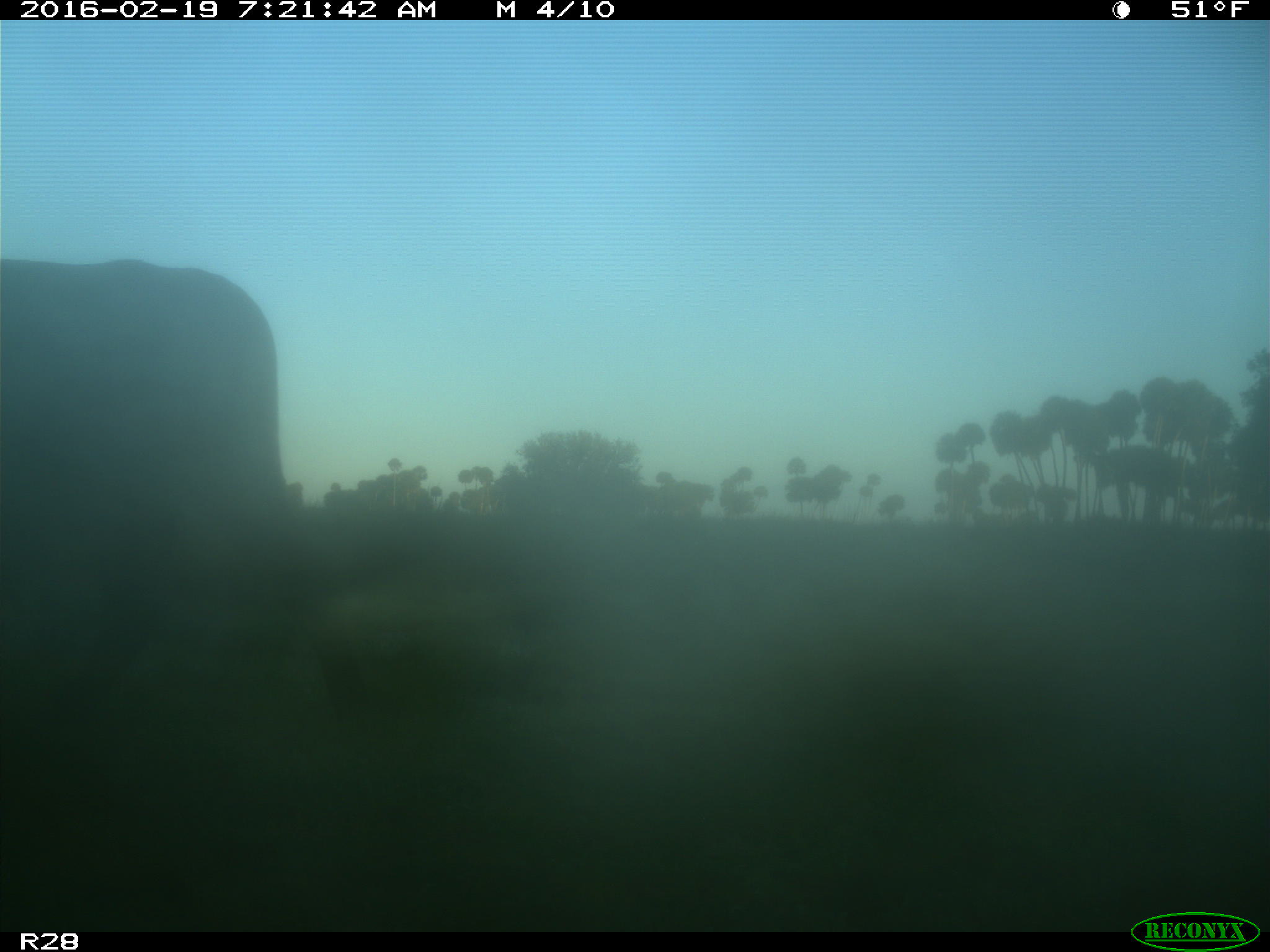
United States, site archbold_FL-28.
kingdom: Animalia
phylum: Chordata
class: Mammalia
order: Artiodactyla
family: Bovidae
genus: Bos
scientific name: Bos taurus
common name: domestic cow